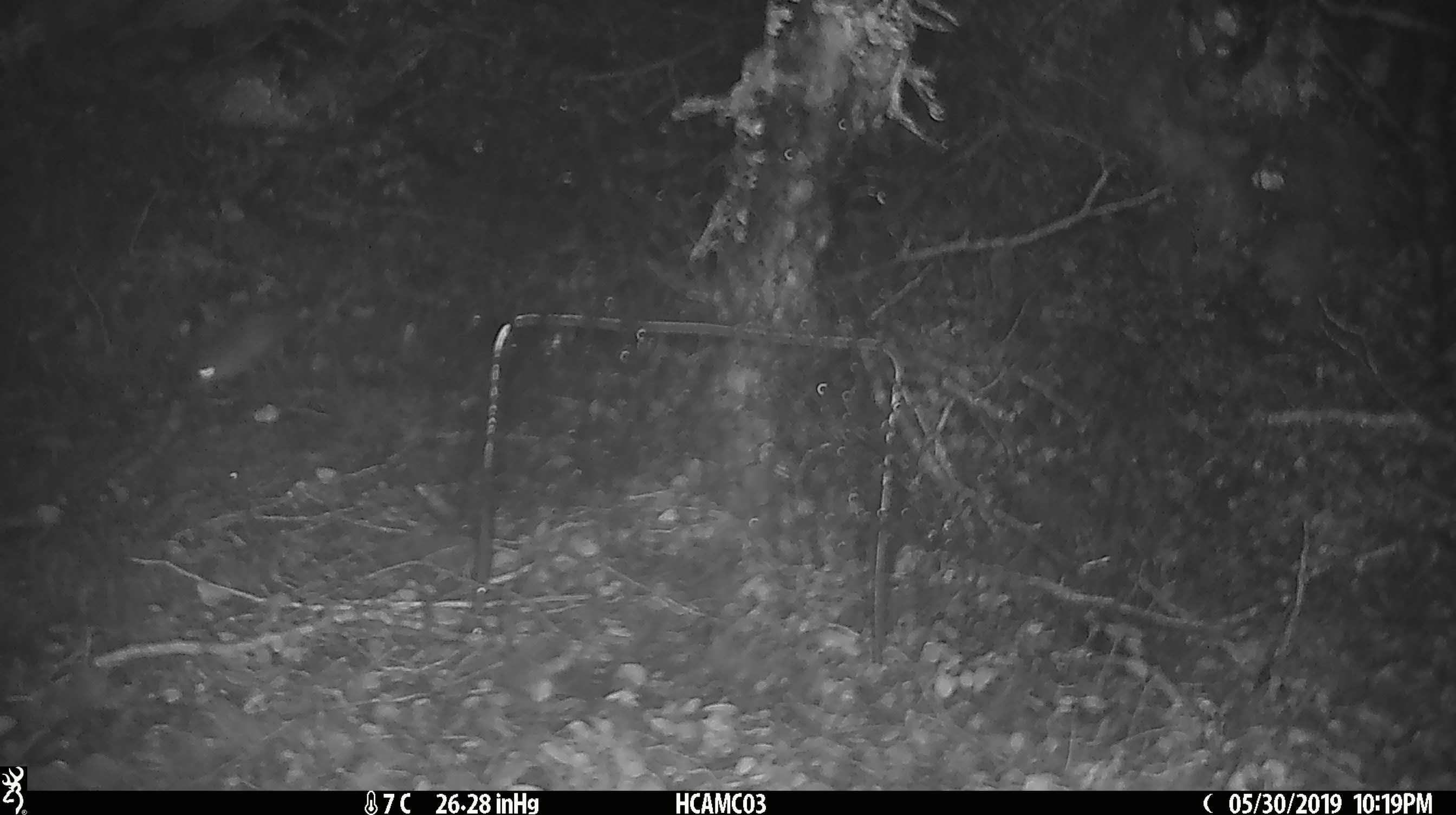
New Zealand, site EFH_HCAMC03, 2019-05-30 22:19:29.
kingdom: Animalia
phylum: Chordata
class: Mammalia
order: Rodentia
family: Muridae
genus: Mus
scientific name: Mus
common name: mouse